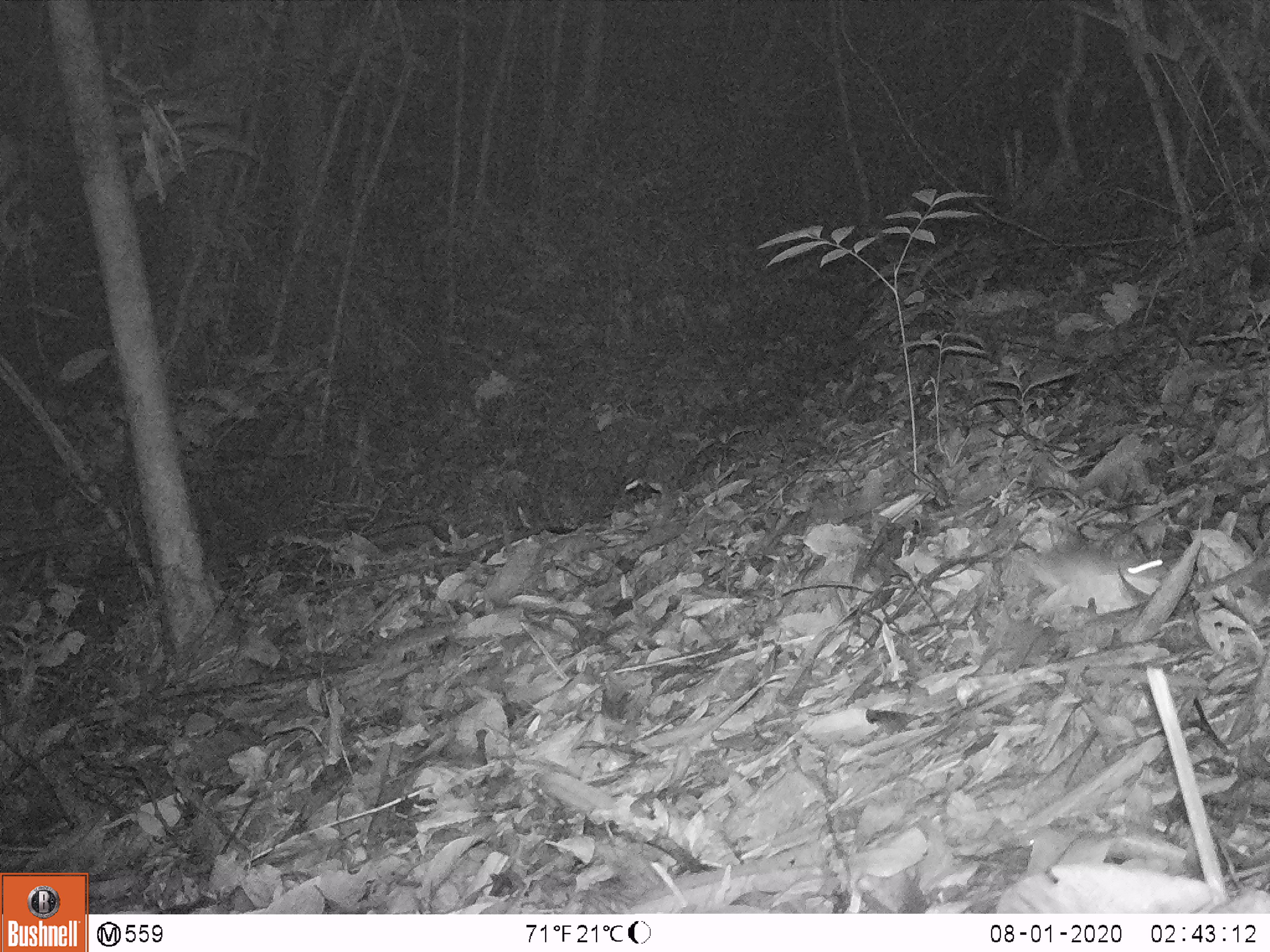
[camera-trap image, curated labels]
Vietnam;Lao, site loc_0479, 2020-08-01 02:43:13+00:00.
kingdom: Animalia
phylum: Chordata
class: Mammalia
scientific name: Mammalia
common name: mammal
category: unidentified small mammal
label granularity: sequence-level